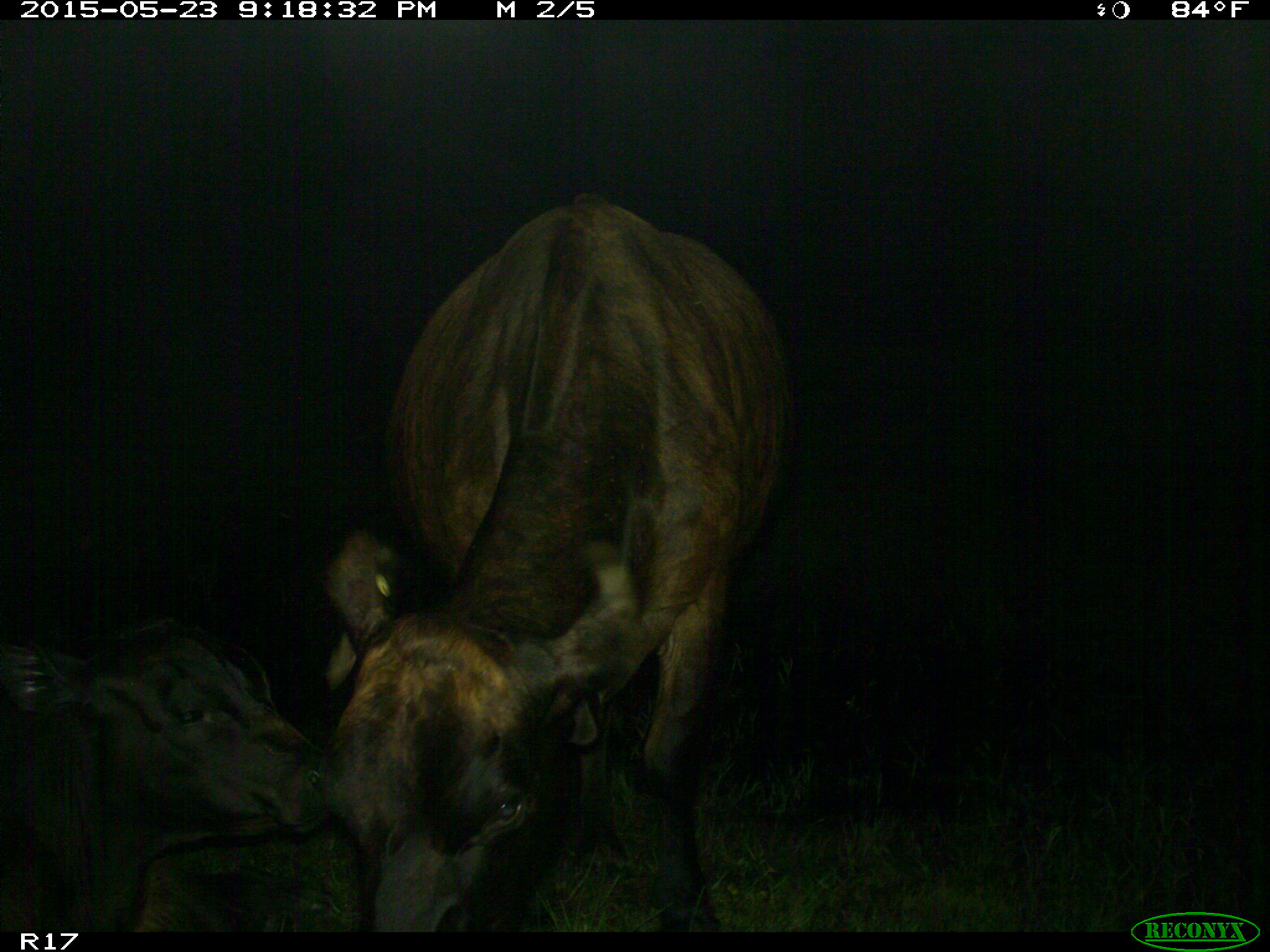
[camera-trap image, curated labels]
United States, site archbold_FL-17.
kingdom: Animalia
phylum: Chordata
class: Mammalia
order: Artiodactyla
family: Bovidae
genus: Bos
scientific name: Bos taurus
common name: domestic cow